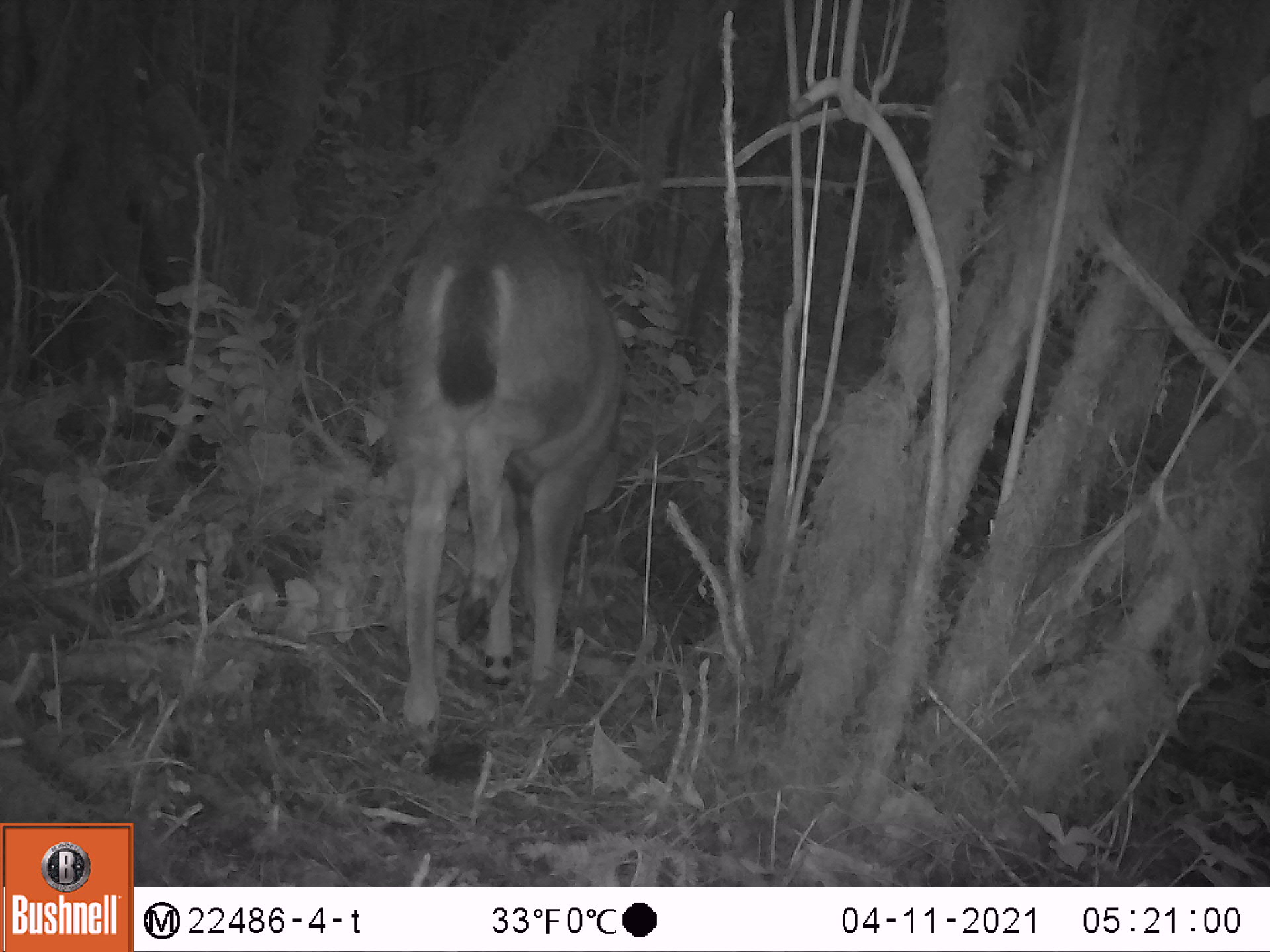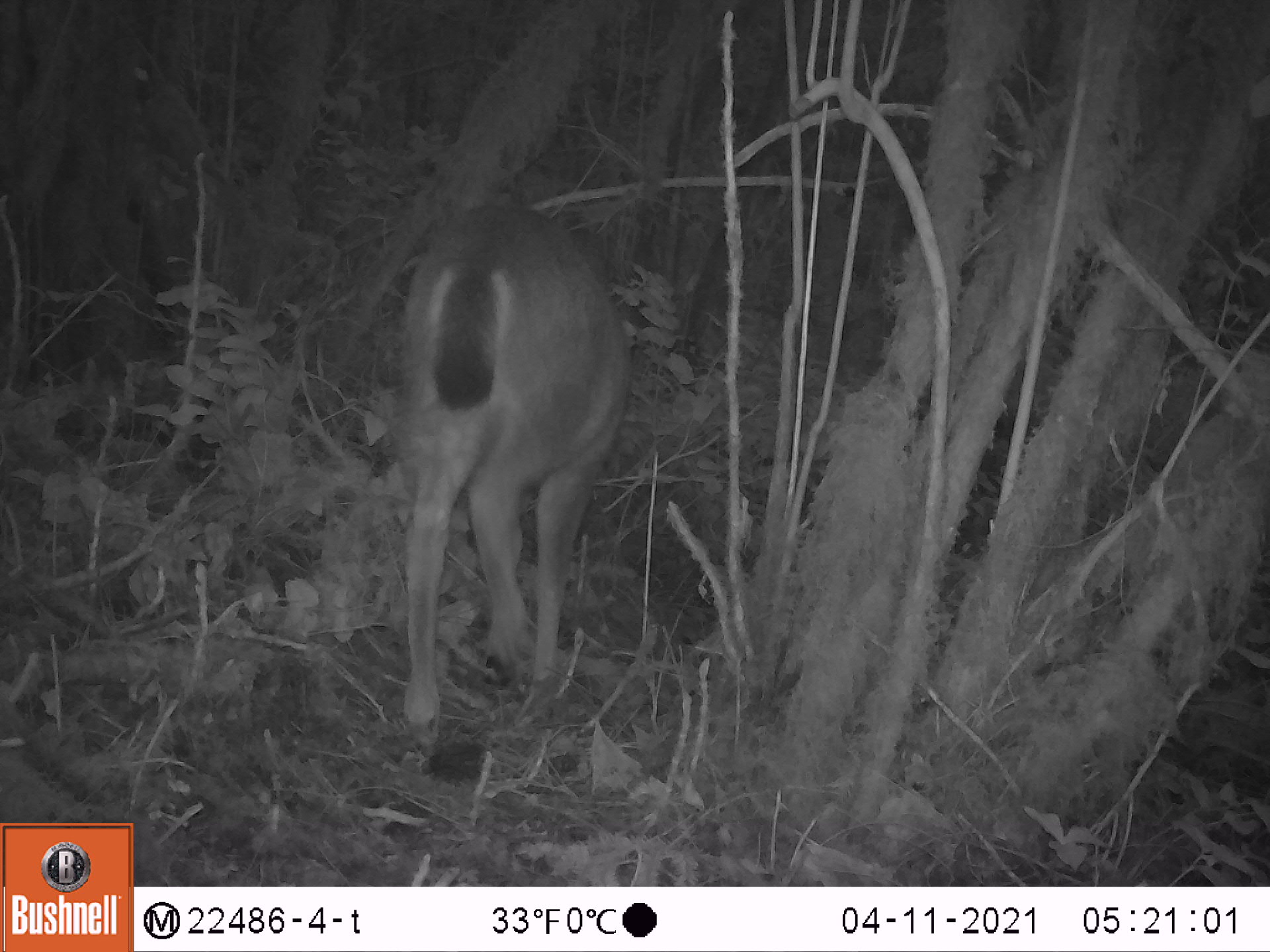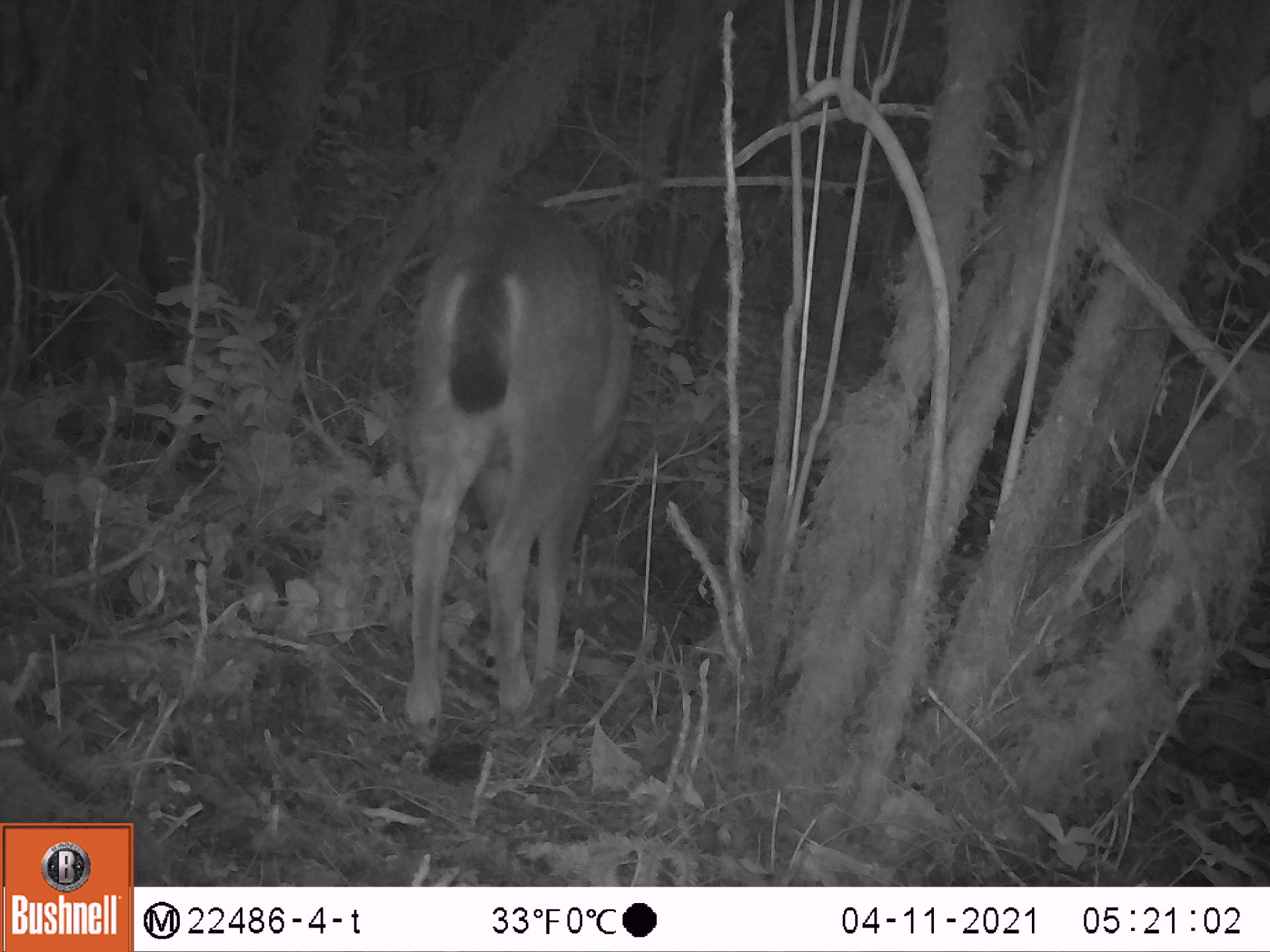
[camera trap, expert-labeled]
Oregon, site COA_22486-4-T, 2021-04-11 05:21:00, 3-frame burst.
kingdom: Animalia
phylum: Chordata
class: Mammalia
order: Artiodactyla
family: Cervidae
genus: Odocoileus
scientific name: Odocoileus hemionus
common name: black-tailed deer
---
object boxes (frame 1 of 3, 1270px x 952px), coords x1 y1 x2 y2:
black-tailed deer: 385 198 625 758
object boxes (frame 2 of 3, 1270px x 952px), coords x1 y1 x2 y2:
black-tailed deer: 382 197 637 761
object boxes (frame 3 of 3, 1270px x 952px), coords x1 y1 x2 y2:
black-tailed deer: 395 201 646 743